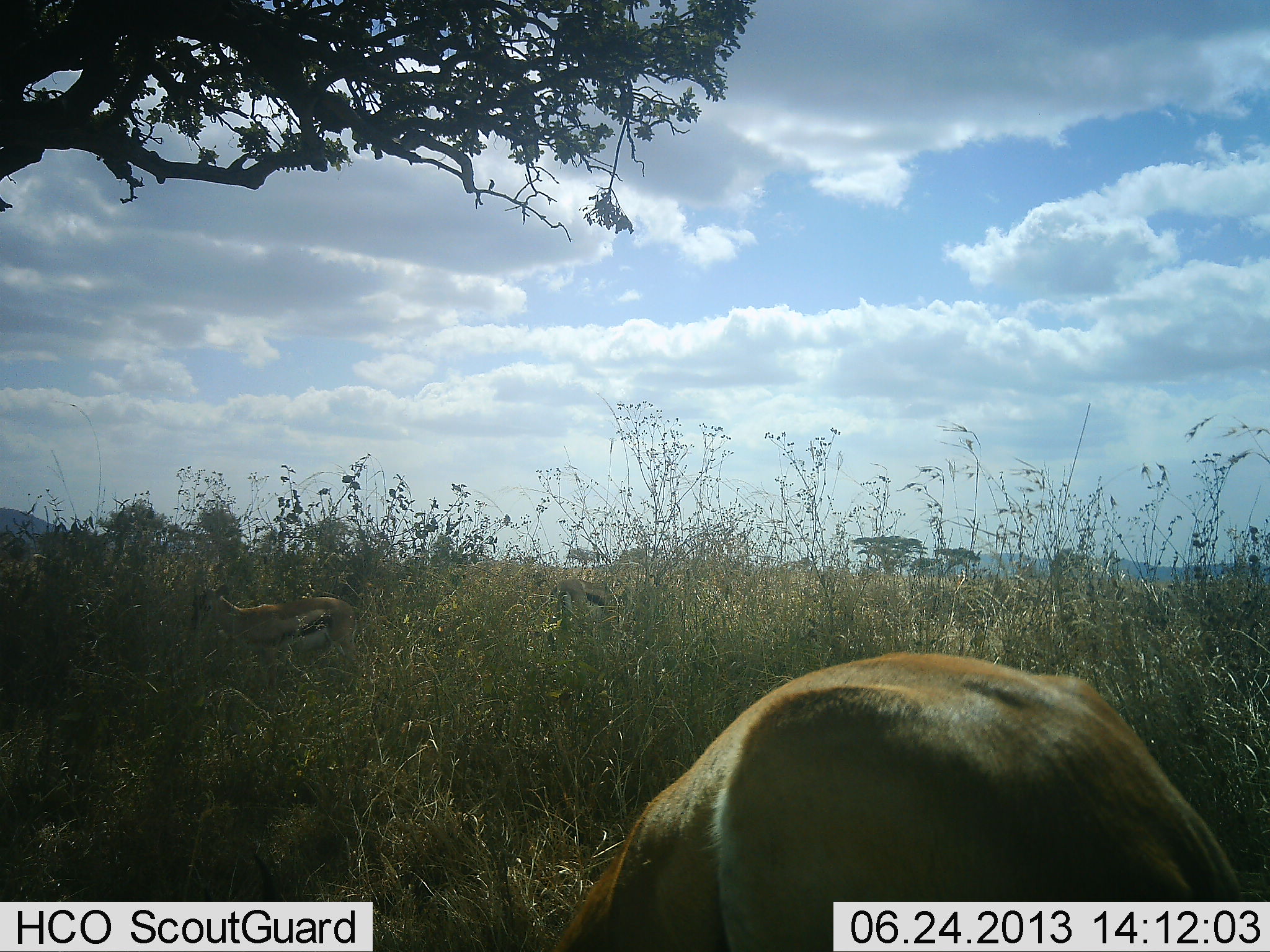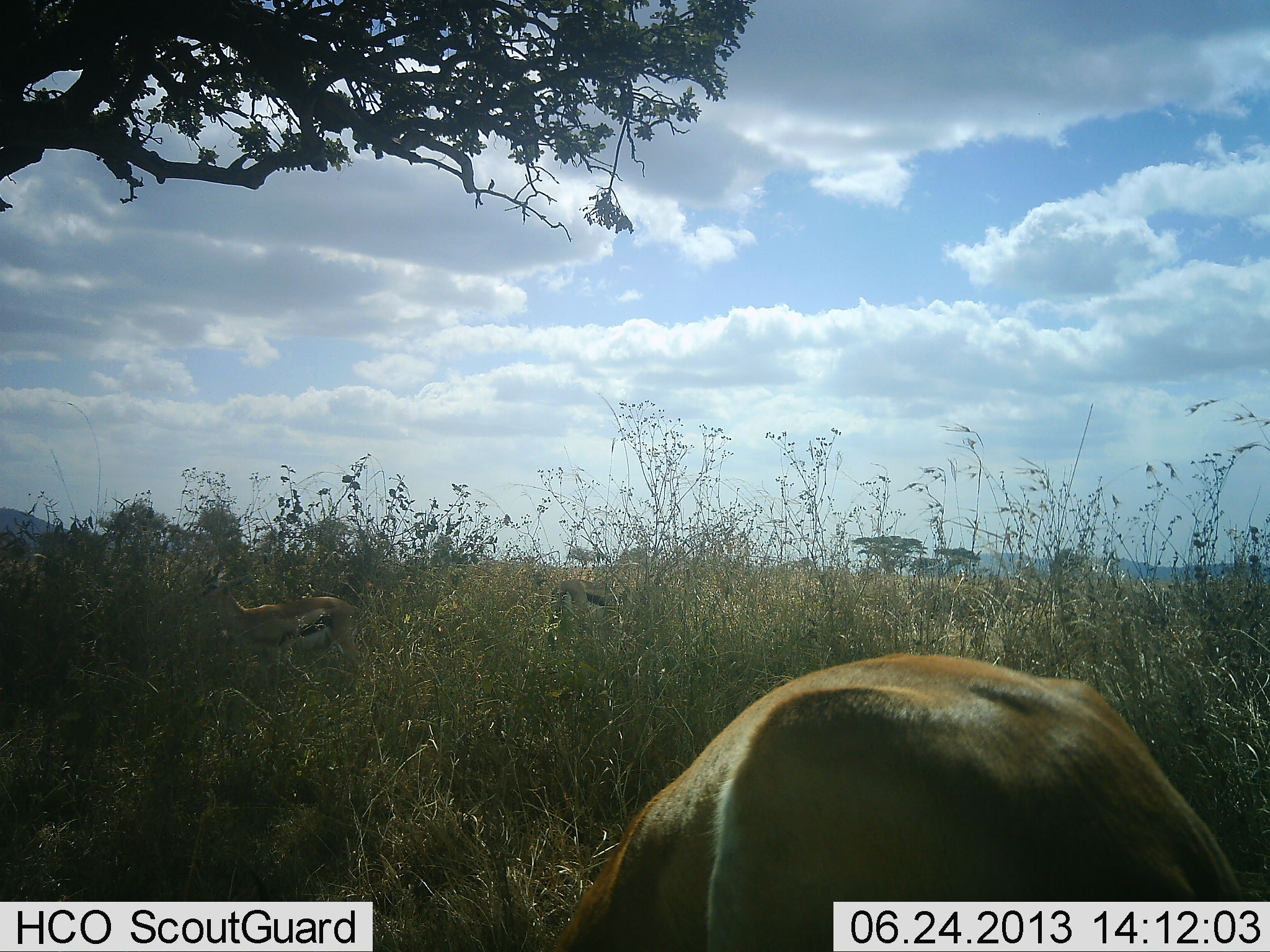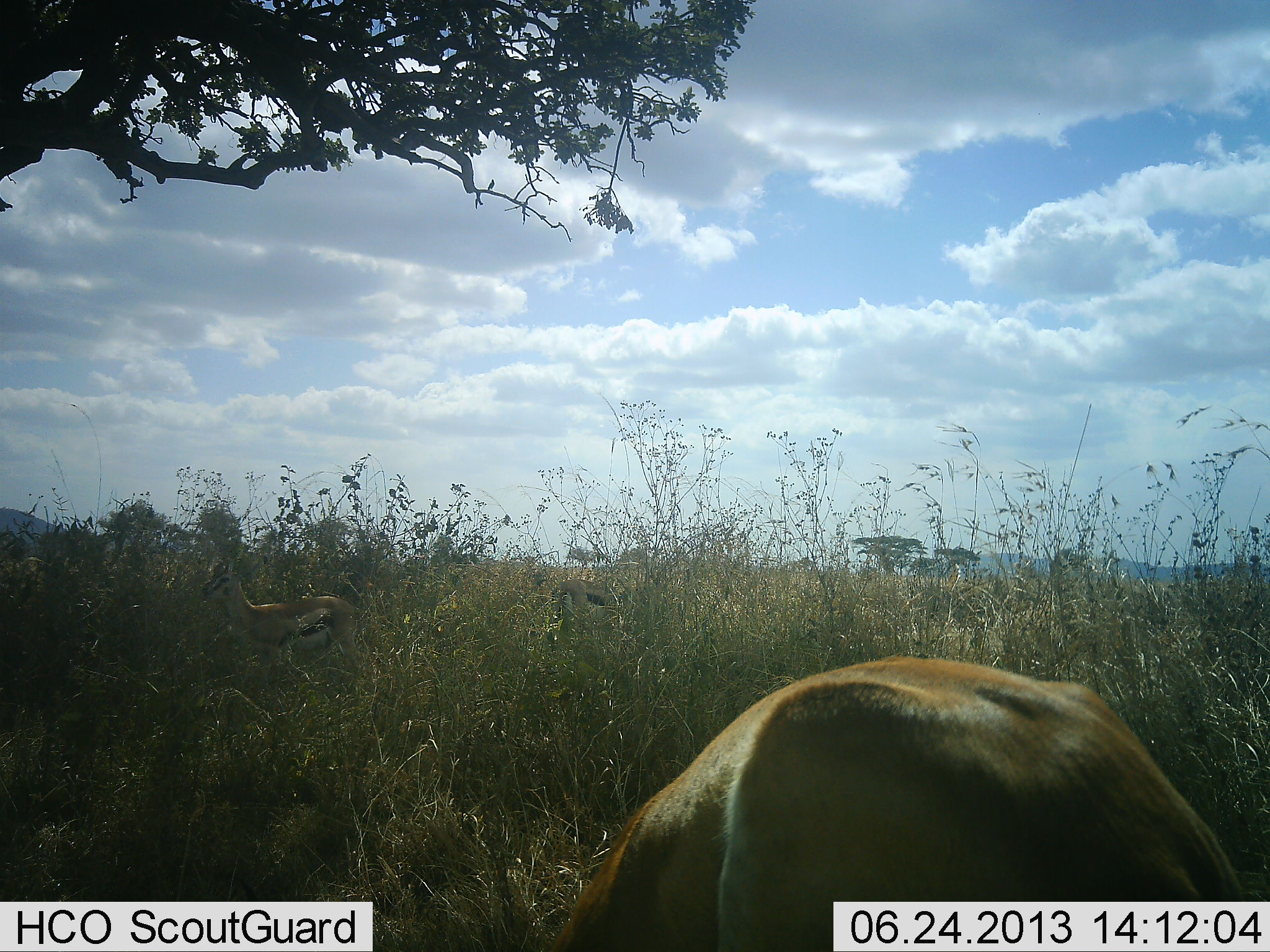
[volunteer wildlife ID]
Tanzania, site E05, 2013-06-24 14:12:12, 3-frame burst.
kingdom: Animalia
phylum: Chordata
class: Mammalia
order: Artiodactyla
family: Bovidae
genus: Eudorcas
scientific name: Eudorcas thomsonii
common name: thomson's gazelle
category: gazellethomsons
Gazellethomsons (thomson's gazelle) (Eudorcas thomsonii), count 3. Behavior (volunteer vote fractions): standing 83%, resting 8%, moving 0%, interacting 8%. Young present (vote fraction): 0%. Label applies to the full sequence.